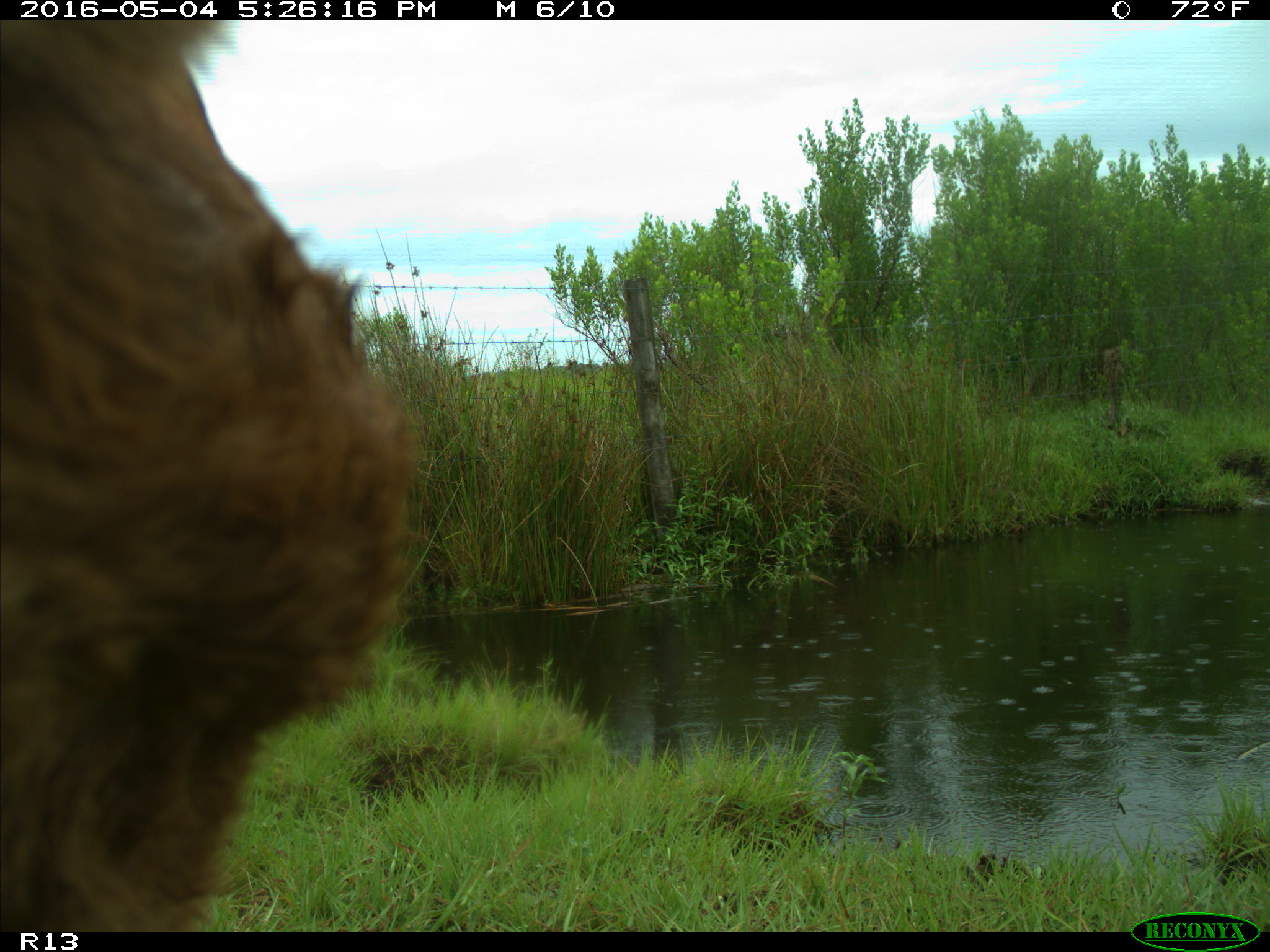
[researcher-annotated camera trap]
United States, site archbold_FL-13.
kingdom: Animalia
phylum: Chordata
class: Mammalia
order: Artiodactyla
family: Bovidae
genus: Bos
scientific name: Bos taurus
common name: domestic cow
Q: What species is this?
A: Bos taurus (domestic cow).